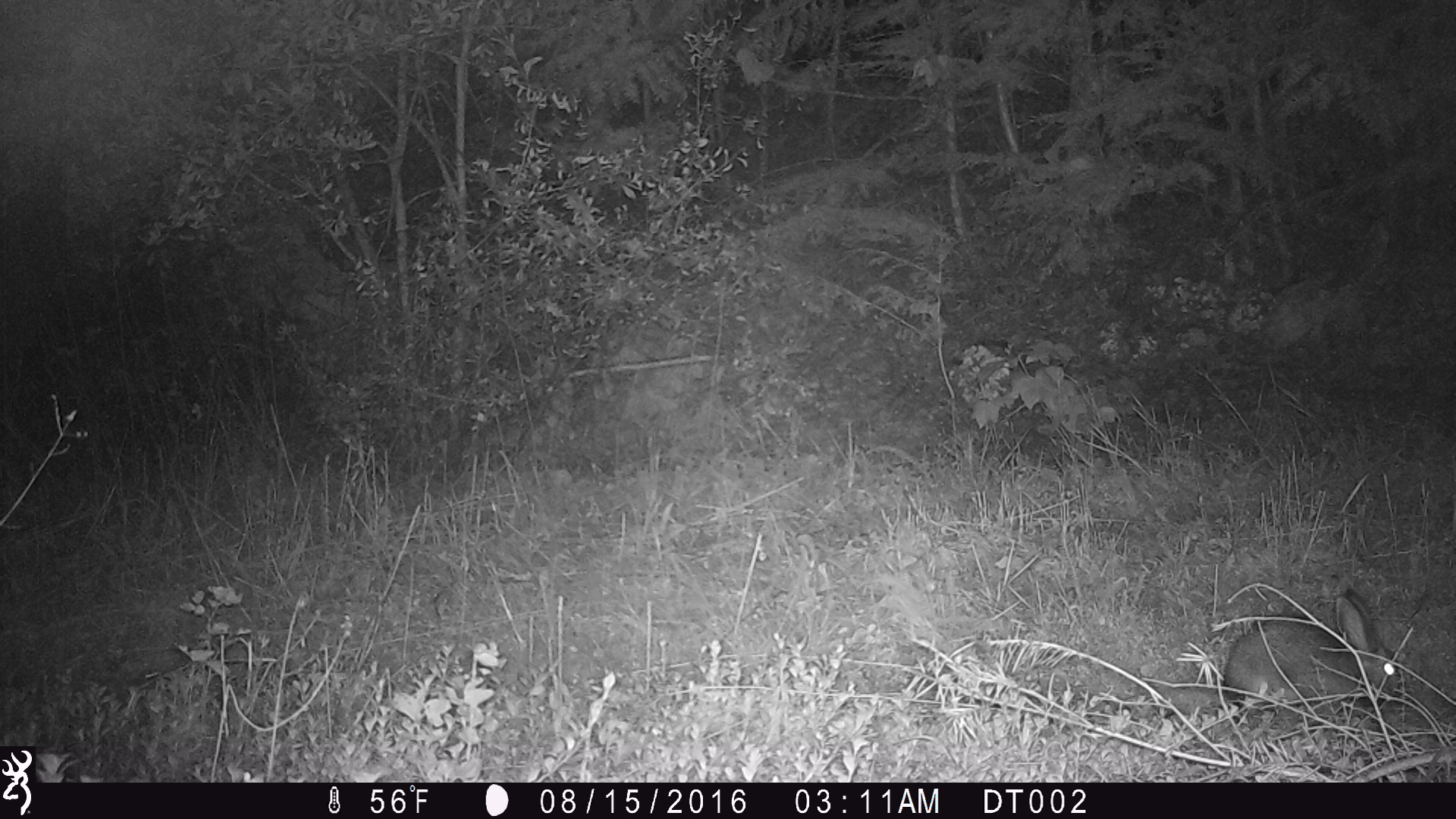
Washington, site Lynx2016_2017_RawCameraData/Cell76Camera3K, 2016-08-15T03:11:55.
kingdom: Animalia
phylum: Chordata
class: Mammalia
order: Lagomorpha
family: Leporidae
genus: Lepus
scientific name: Lepus americanus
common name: snowshoe hare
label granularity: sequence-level